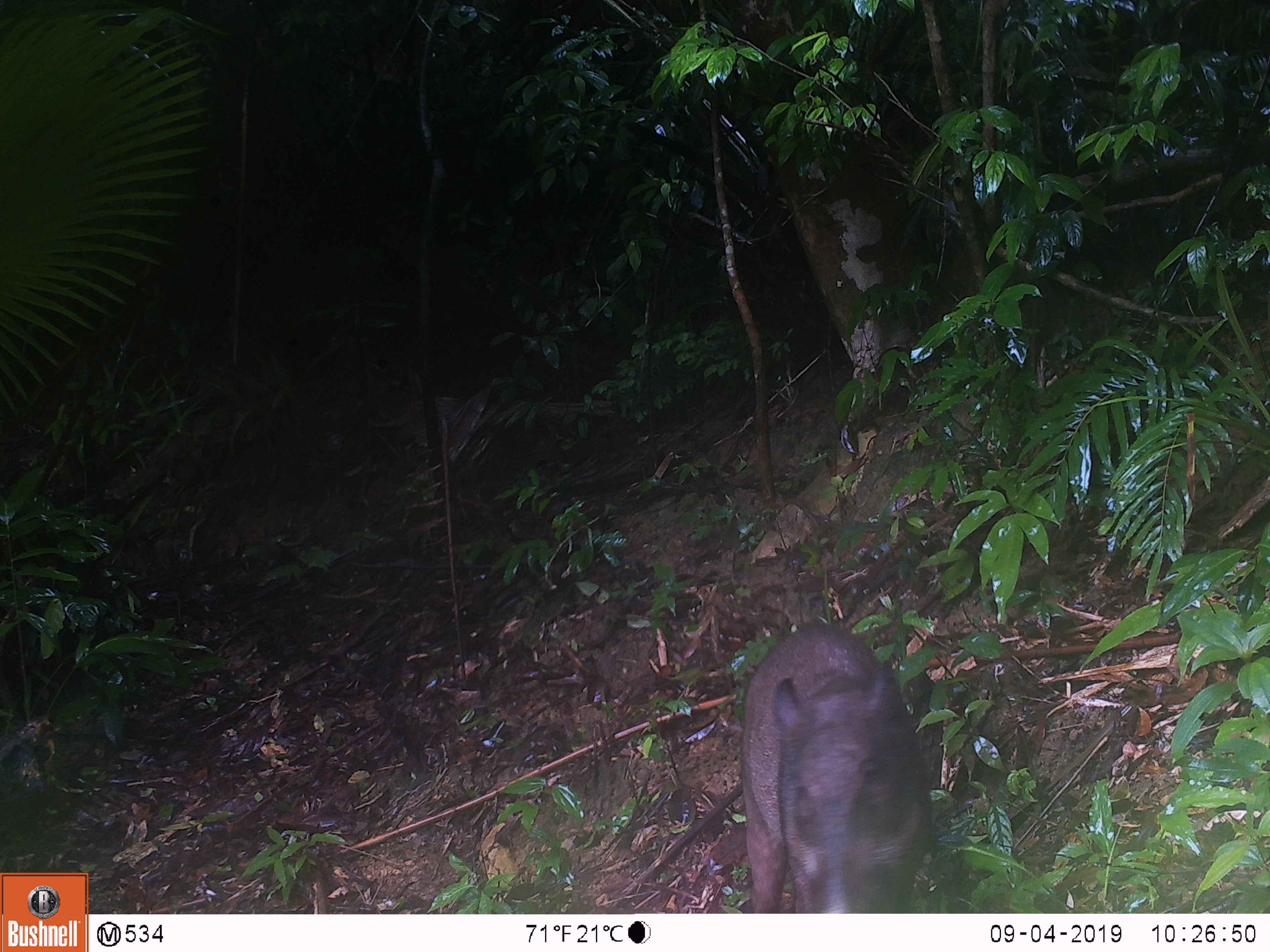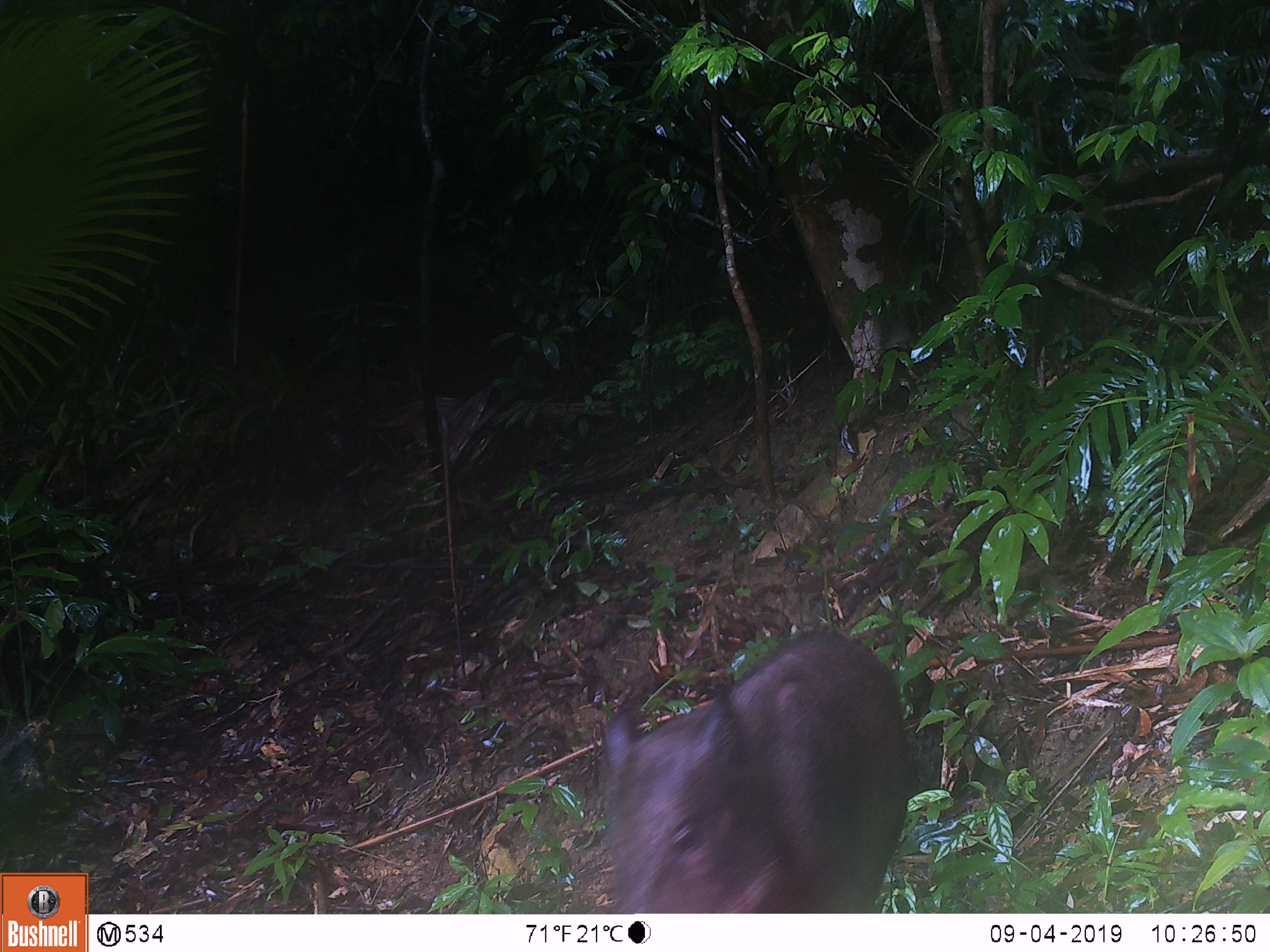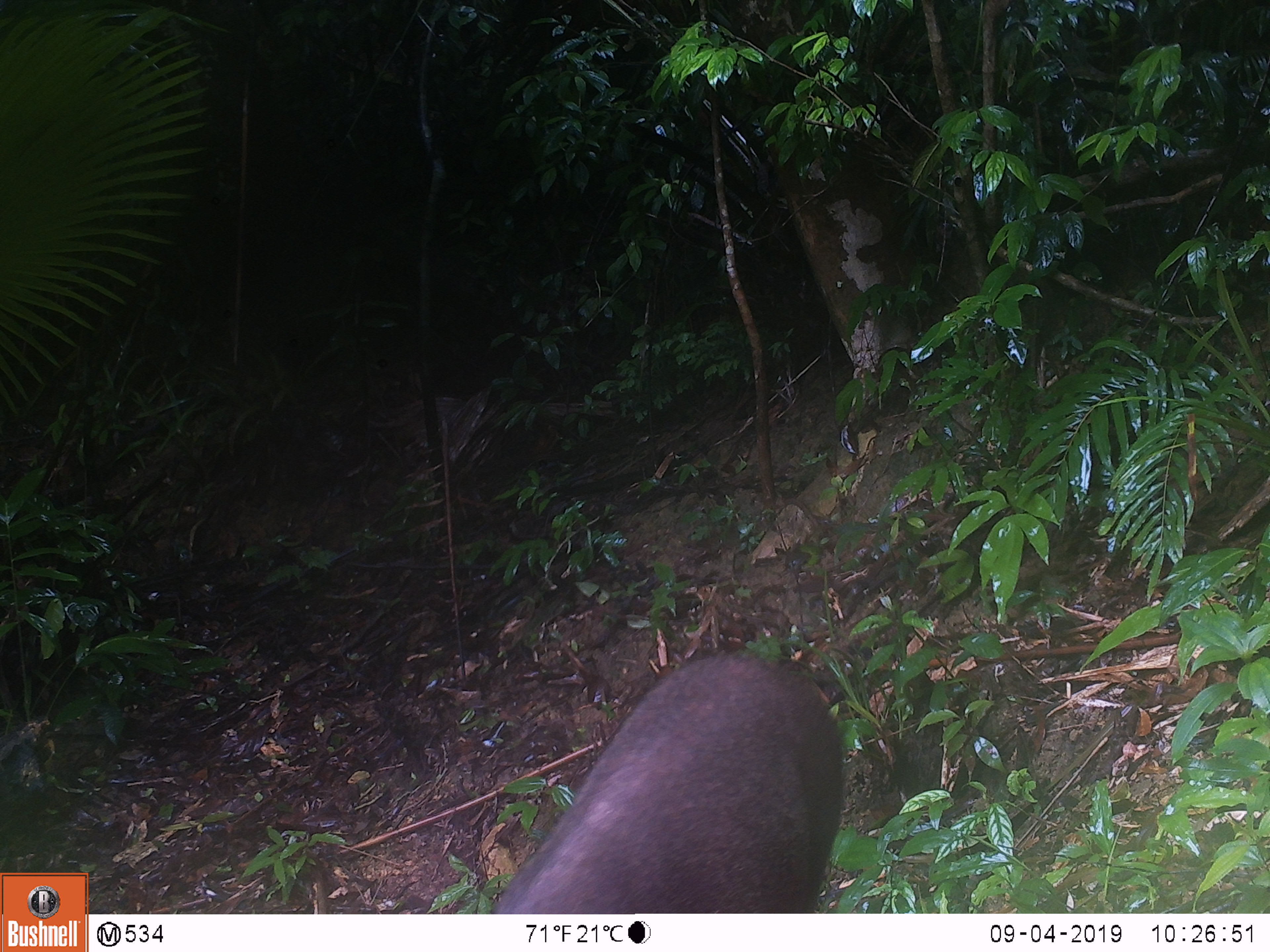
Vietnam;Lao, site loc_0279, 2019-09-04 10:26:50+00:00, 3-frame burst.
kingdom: Animalia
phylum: Chordata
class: Mammalia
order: Artiodactyla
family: Suidae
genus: Sus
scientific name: Sus scrofa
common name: eurasian wild pig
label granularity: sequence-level